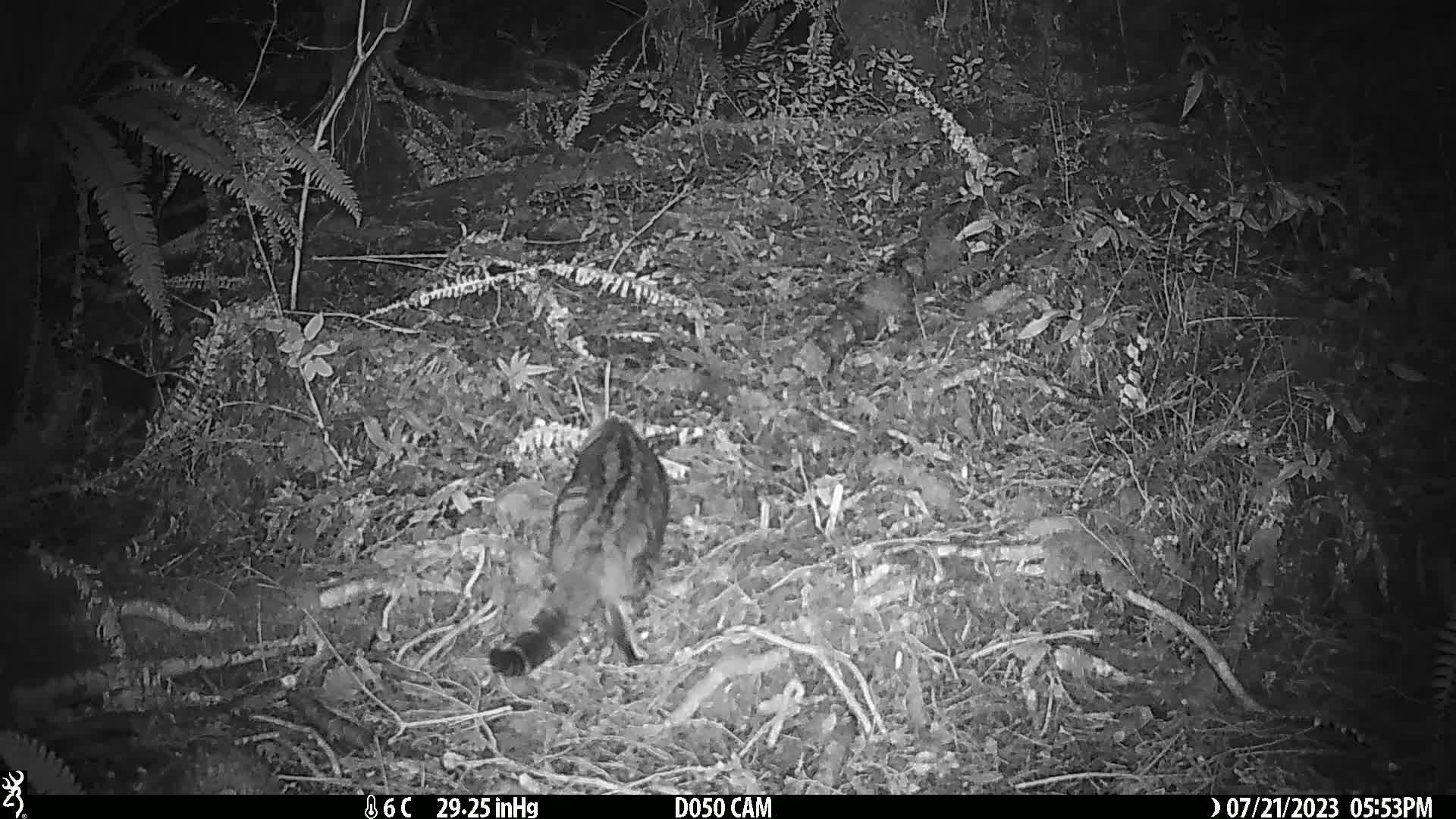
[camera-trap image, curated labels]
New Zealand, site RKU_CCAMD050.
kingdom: Animalia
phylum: Chordata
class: Mammalia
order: Carnivora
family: Felidae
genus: Felis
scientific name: Felis catus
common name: domestic cat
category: cat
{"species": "cat (domestic cat) (Felis catus)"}